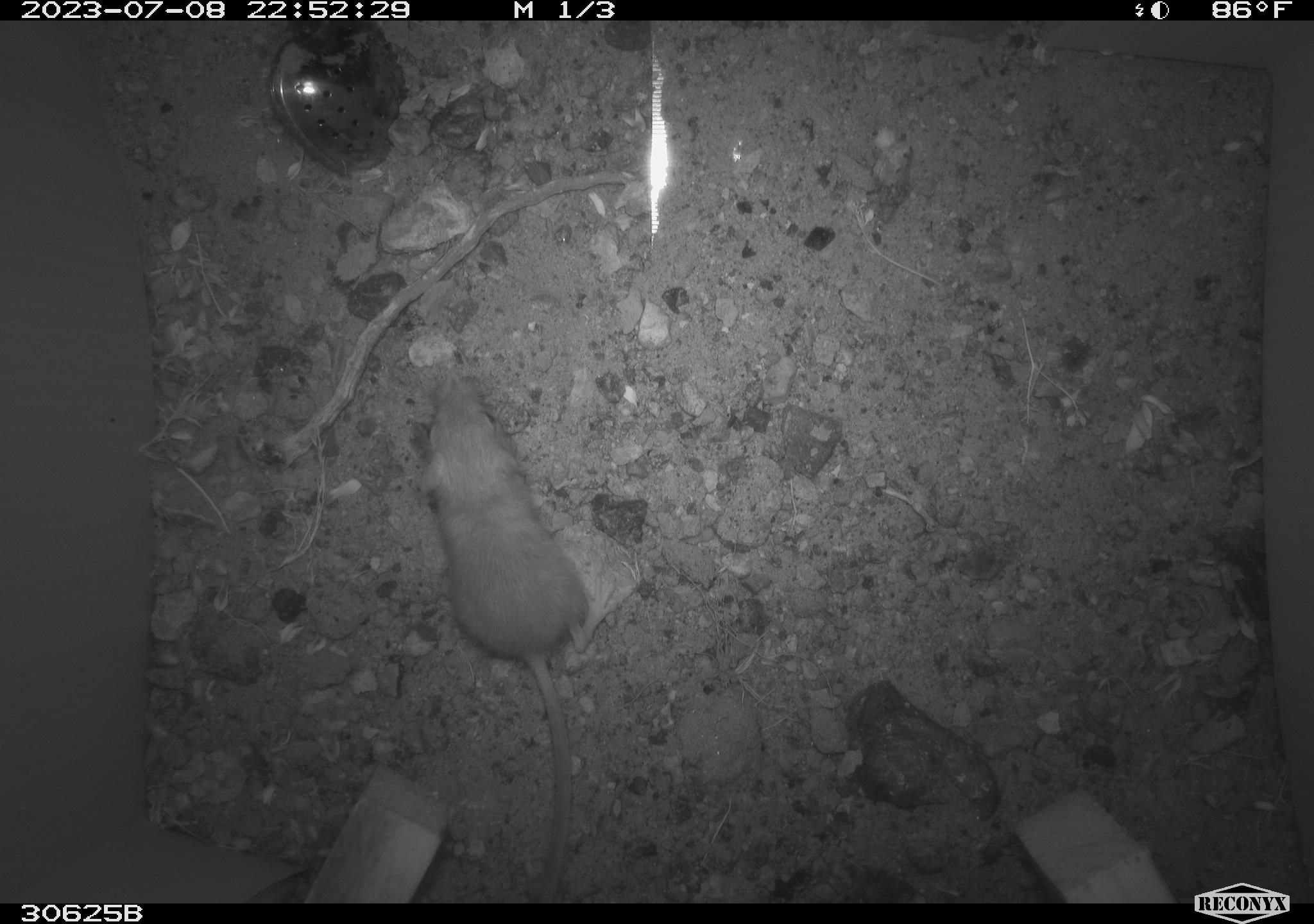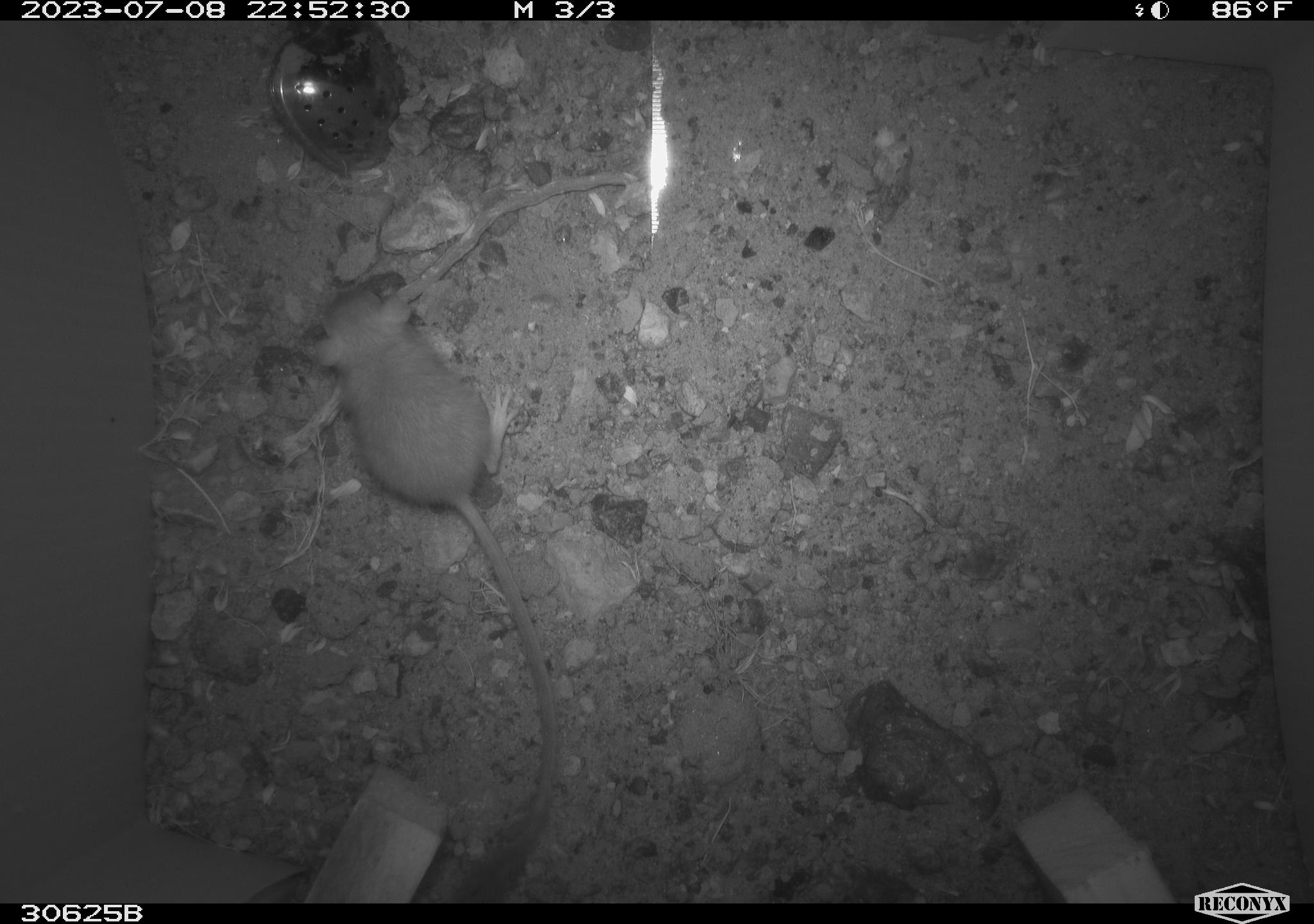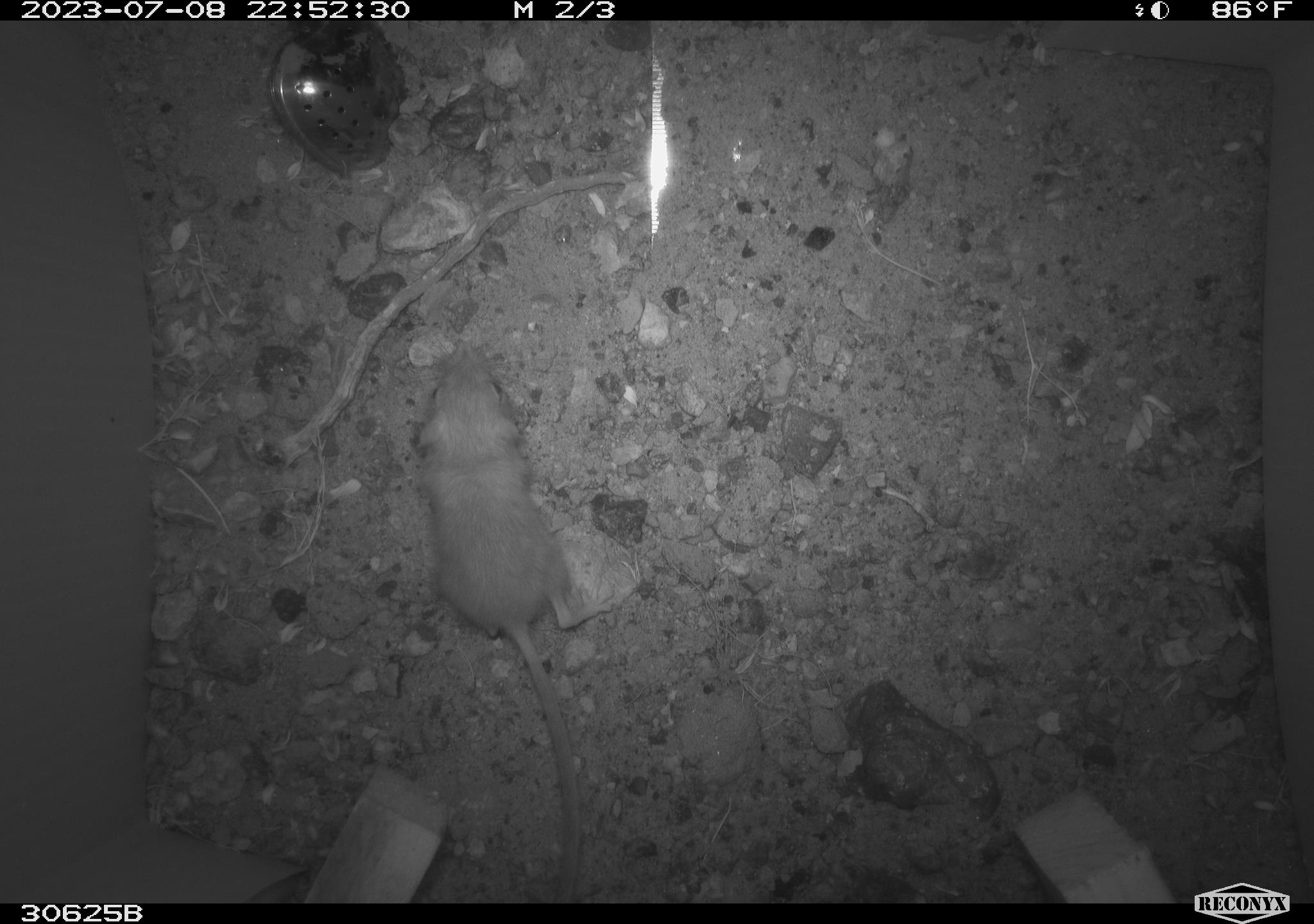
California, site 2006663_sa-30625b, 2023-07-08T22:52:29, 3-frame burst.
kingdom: Animalia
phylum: Chordata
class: Mammalia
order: Rodentia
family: Heteromyidae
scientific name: Heteromyidae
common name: kangaroo rats and pocket mice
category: heteromyidae family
Heteromyidae family (kangaroo rats and pocket mice) (Heteromyidae).